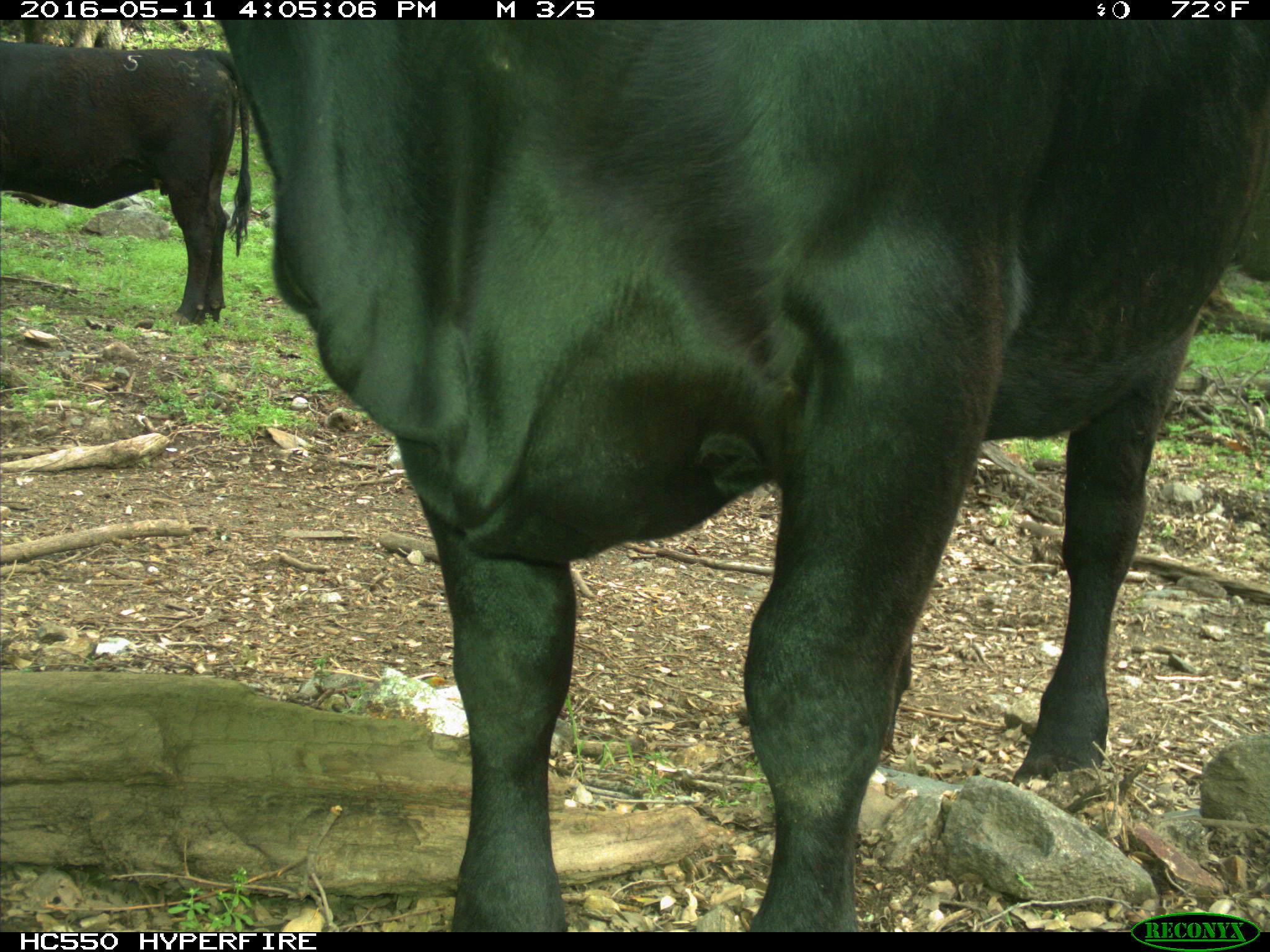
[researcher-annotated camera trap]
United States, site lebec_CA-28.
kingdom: Animalia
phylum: Chordata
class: Mammalia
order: Artiodactyla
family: Bovidae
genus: Bos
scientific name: Bos taurus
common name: domestic cow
Bos taurus (domestic cow).